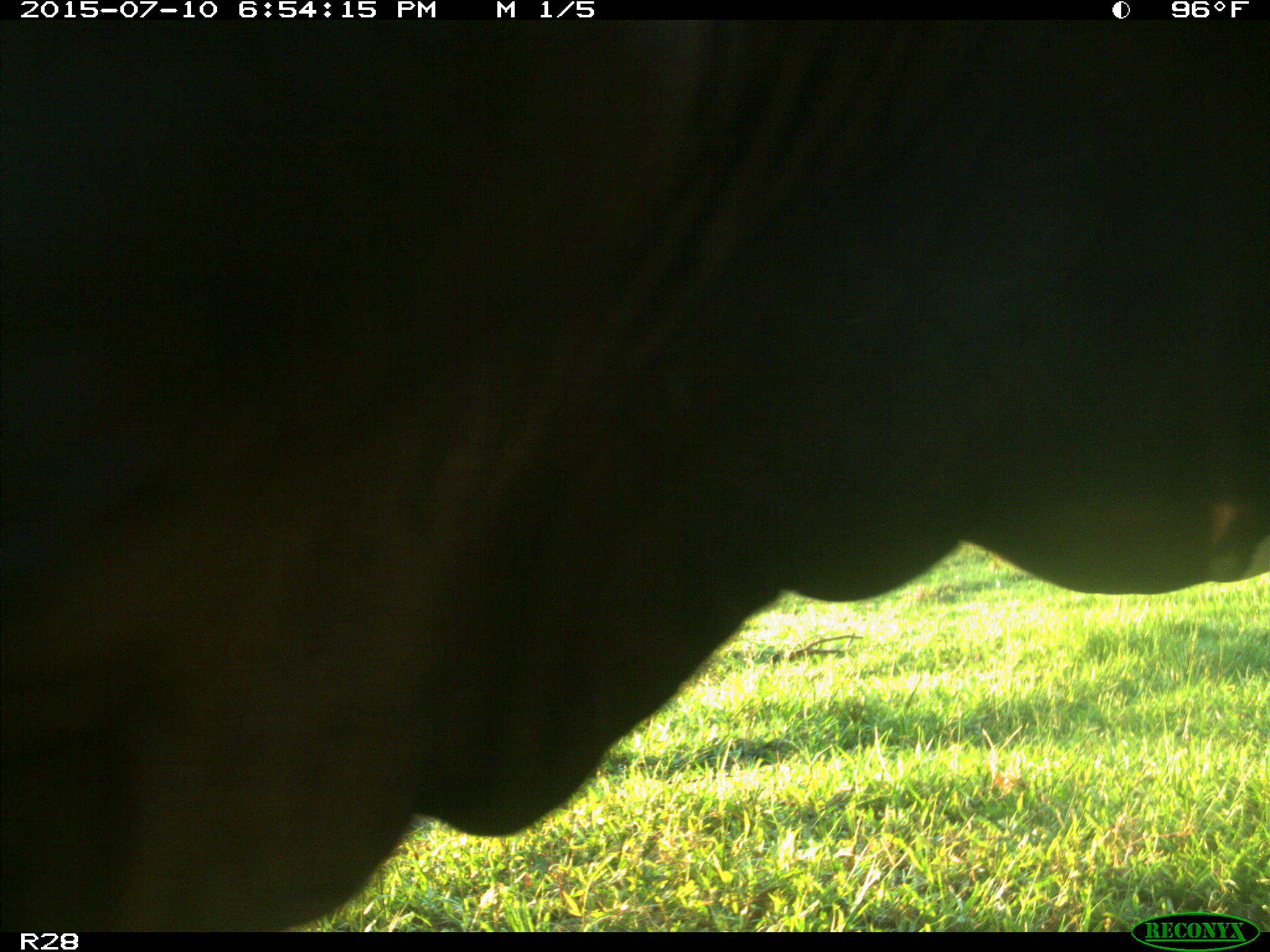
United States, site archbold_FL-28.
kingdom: Animalia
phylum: Chordata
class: Mammalia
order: Artiodactyla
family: Bovidae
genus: Bos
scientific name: Bos taurus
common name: domestic cow